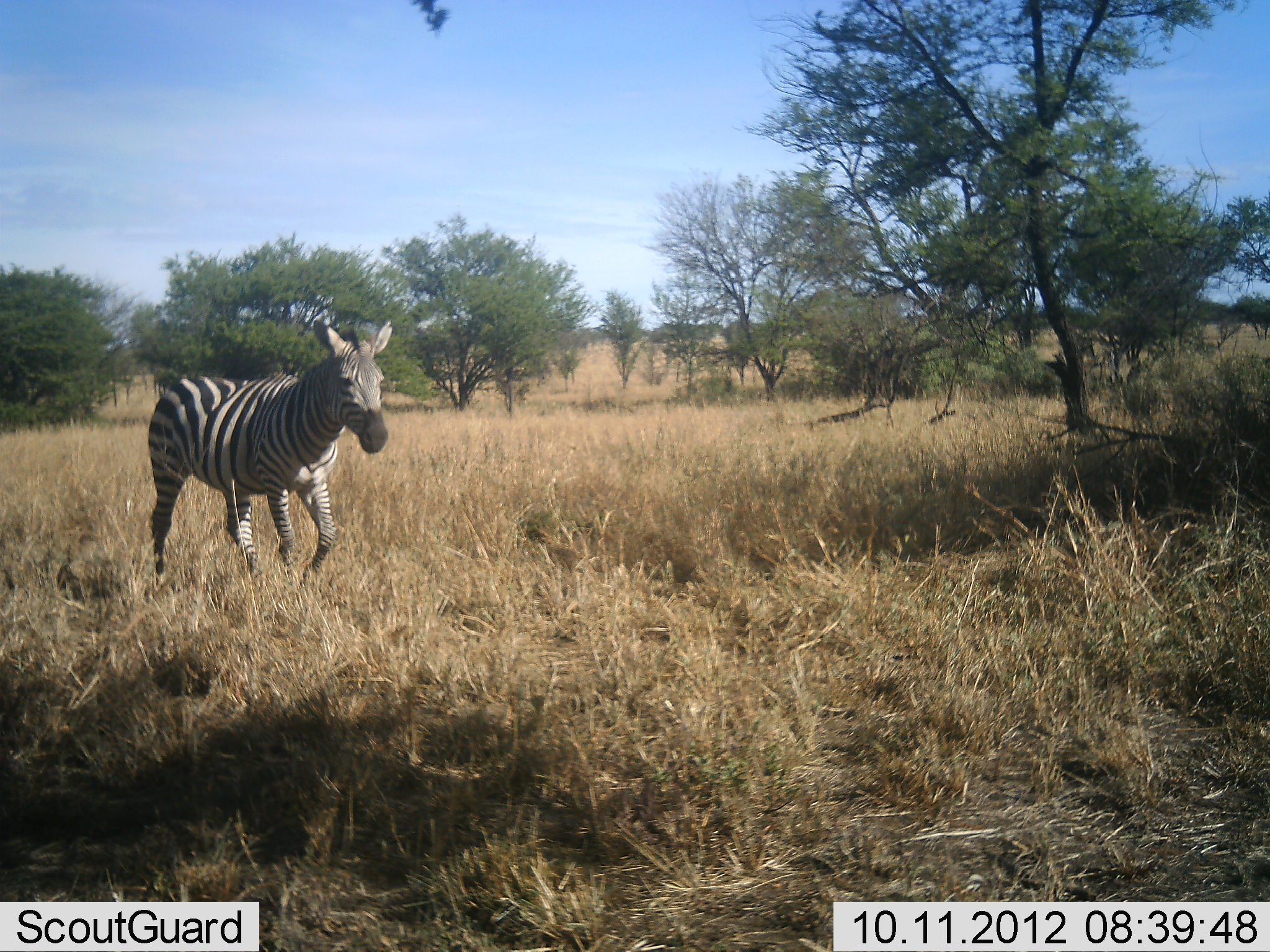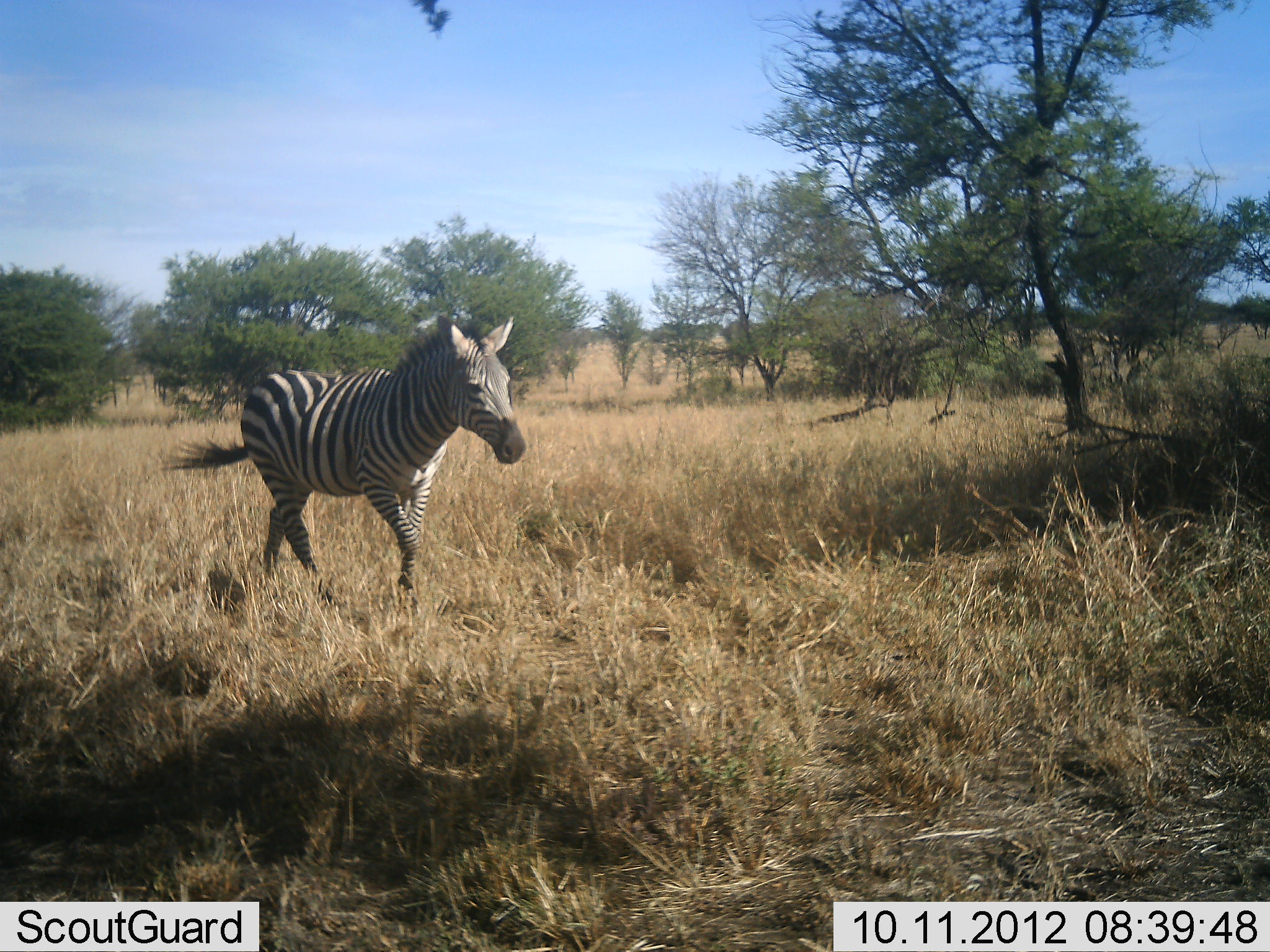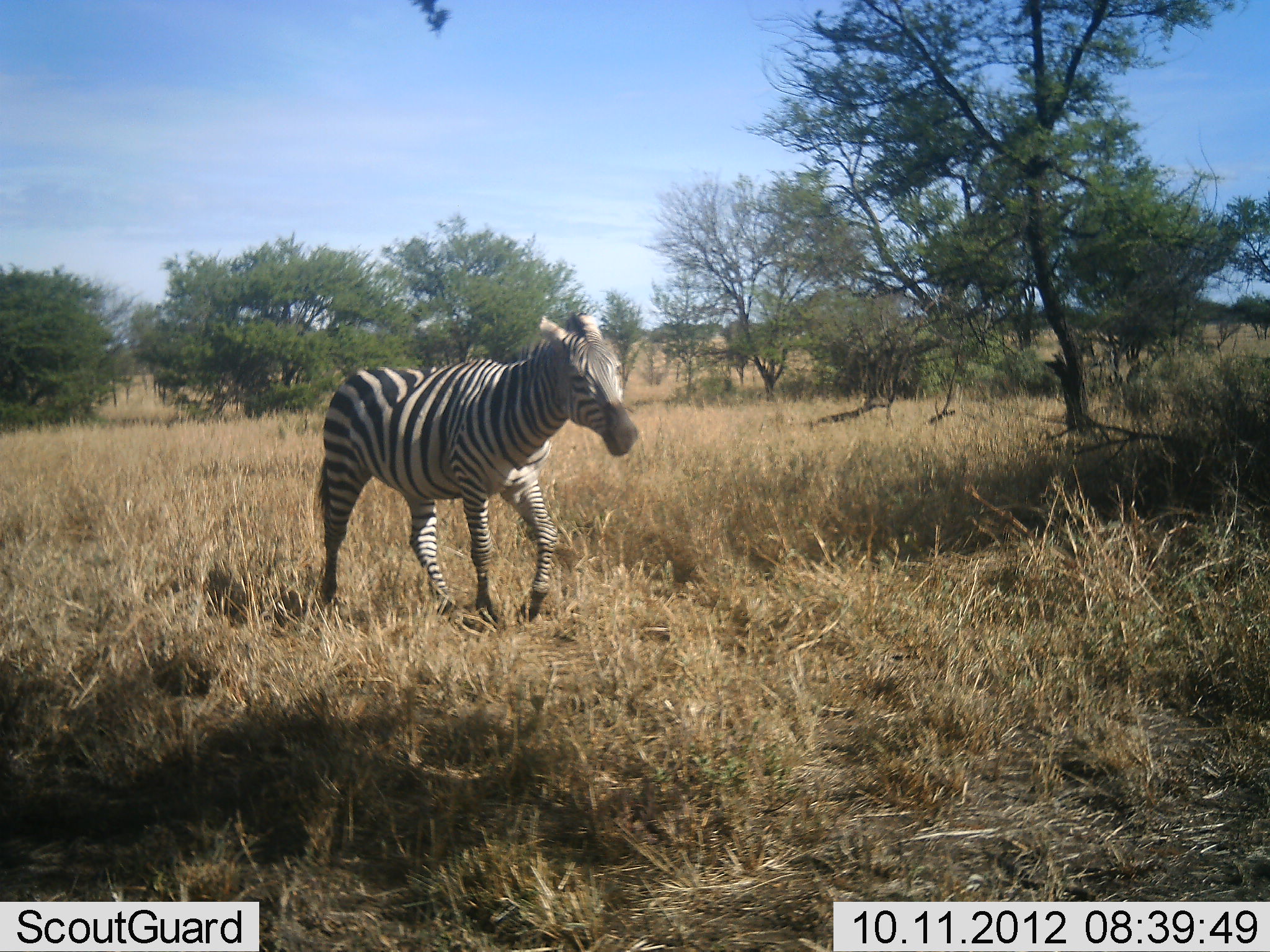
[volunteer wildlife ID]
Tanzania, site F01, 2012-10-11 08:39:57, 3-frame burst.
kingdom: Animalia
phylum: Chordata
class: Mammalia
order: Perissodactyla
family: Equidae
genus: Equus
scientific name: Equus quagga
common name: plains zebra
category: zebra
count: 1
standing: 0%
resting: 0%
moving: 100%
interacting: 0%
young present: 0%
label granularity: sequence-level